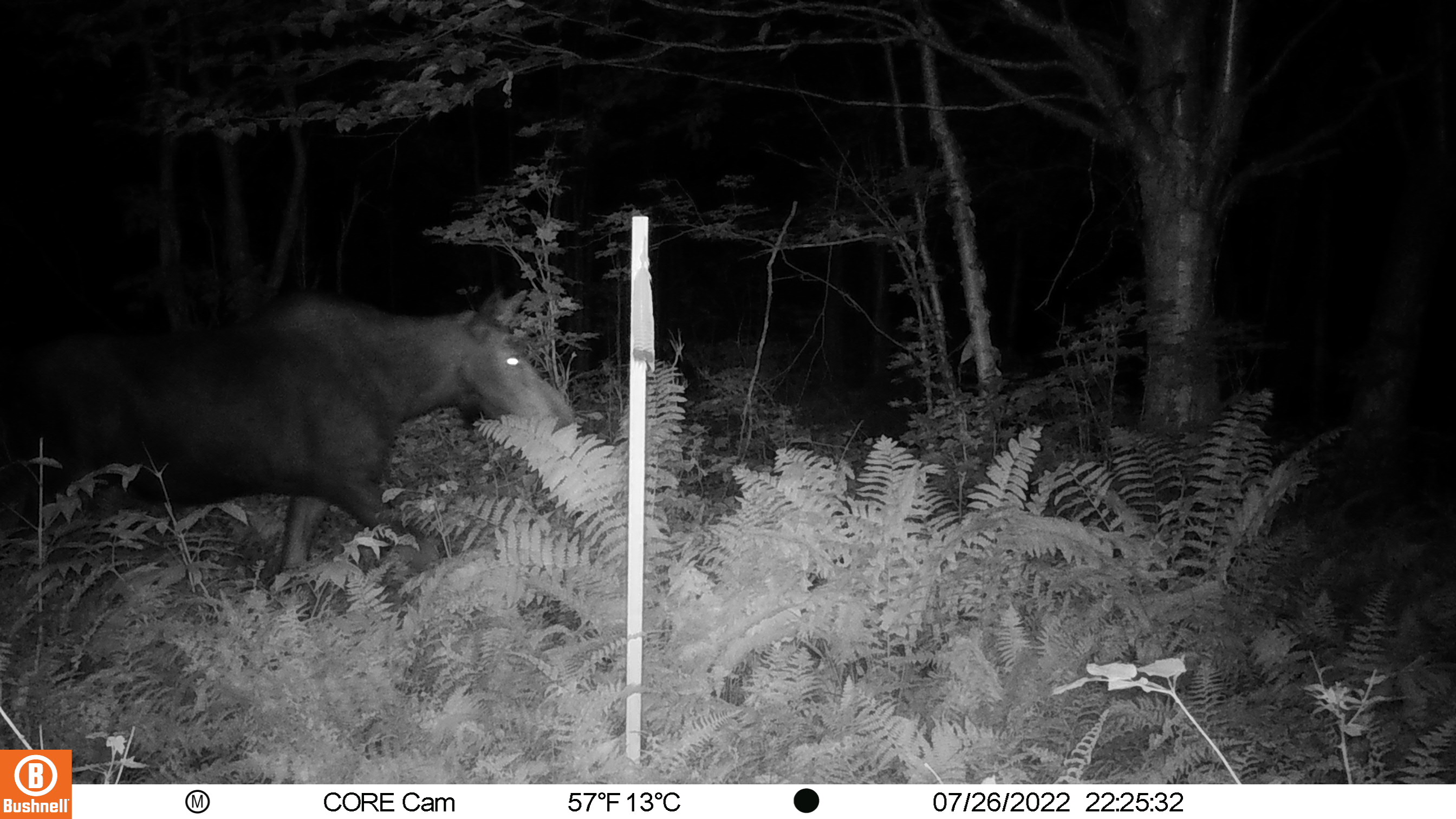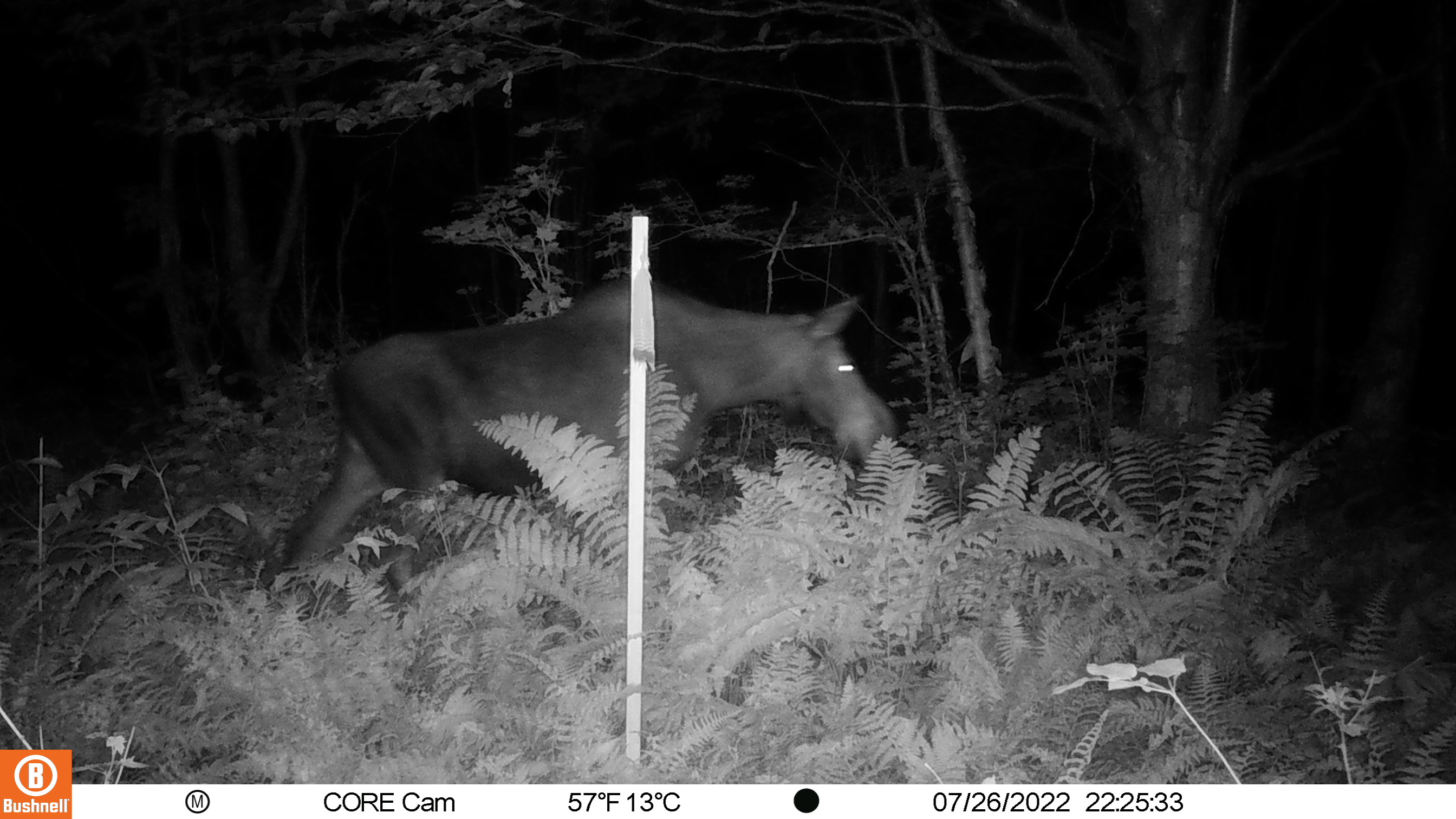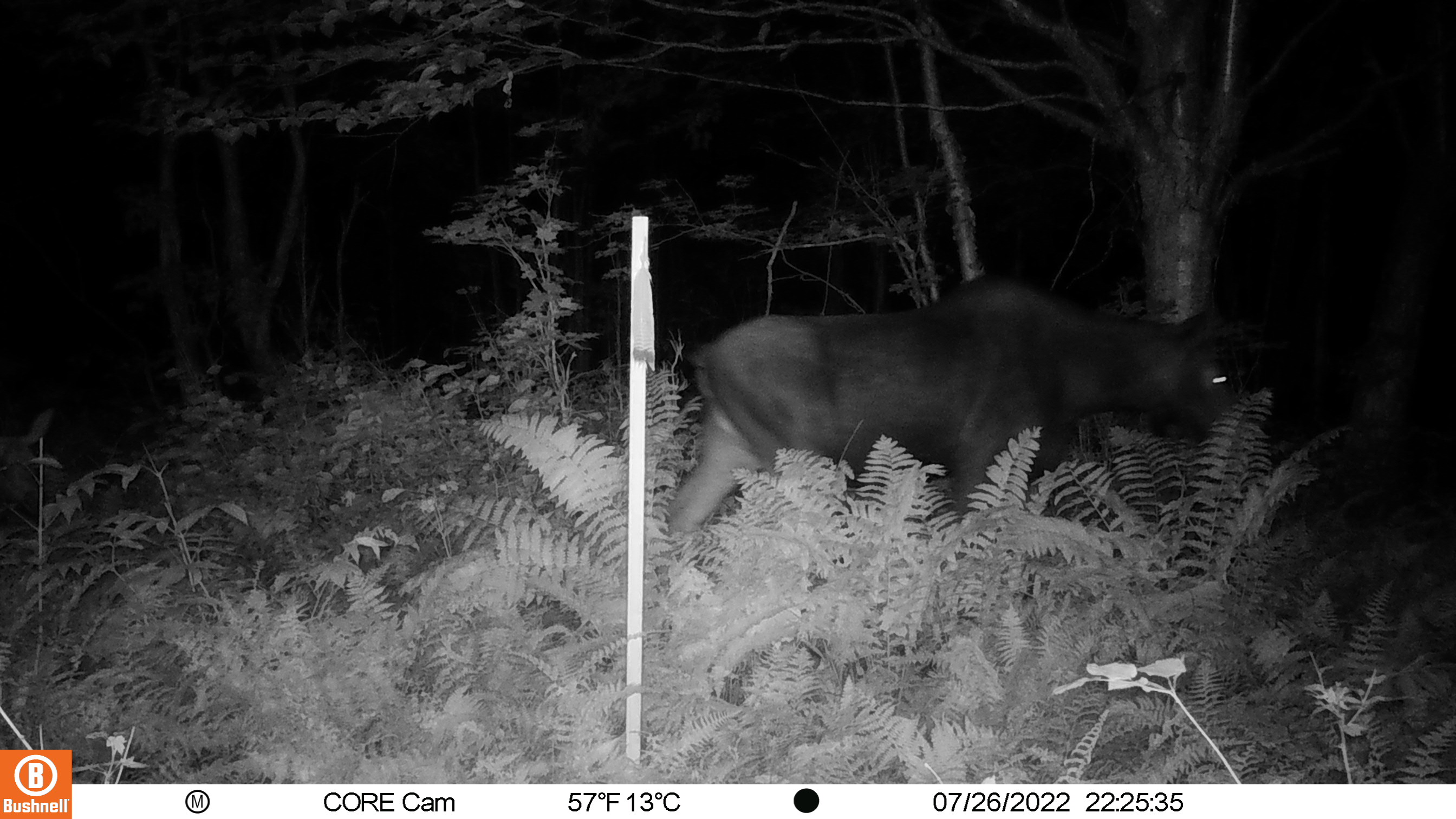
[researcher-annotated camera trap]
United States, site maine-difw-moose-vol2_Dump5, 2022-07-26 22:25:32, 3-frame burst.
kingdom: Animalia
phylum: Chordata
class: Mammalia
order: Artiodactyla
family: Cervidae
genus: Alces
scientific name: Alces alces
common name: moose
Moose (Alces alces).